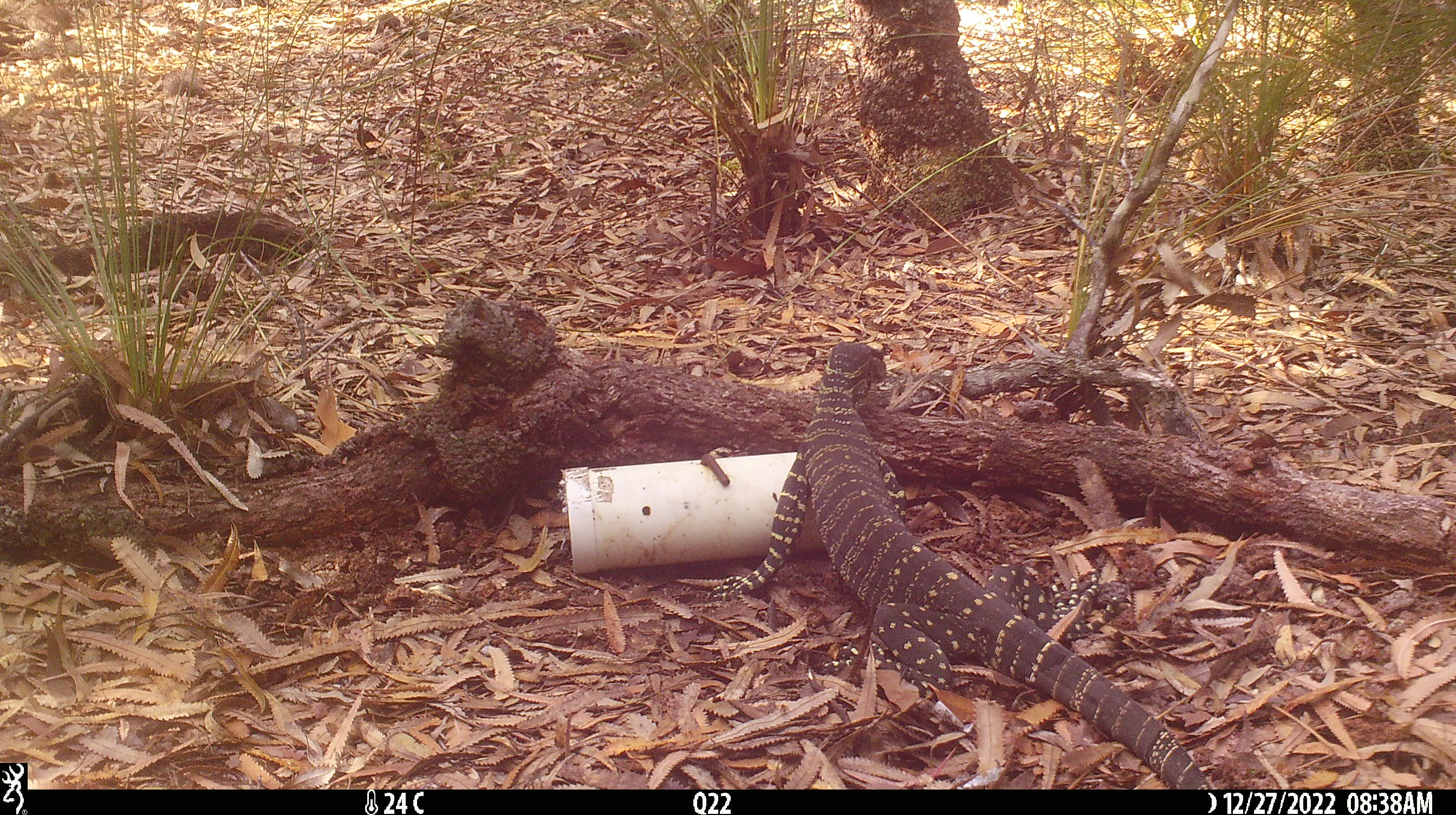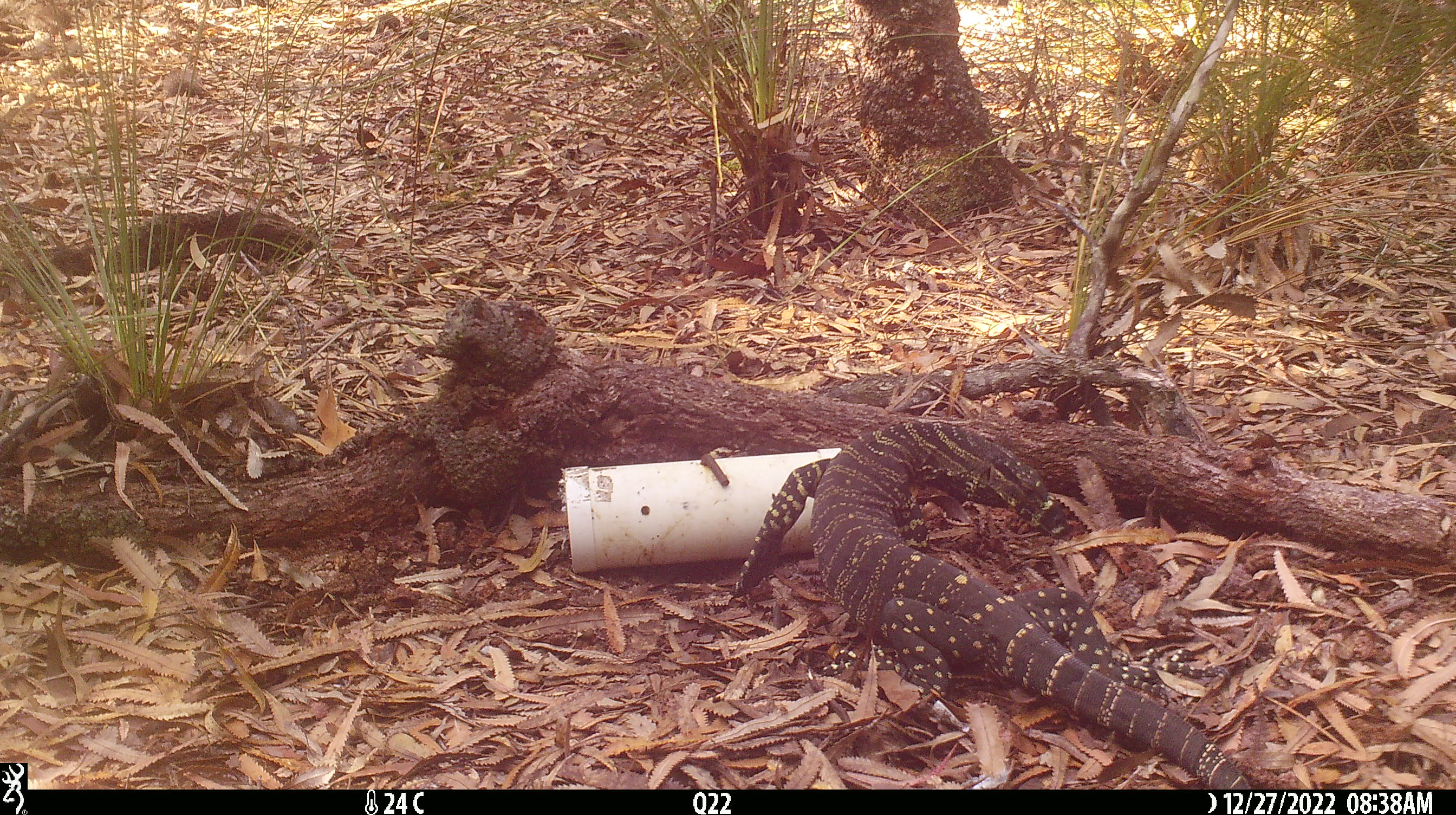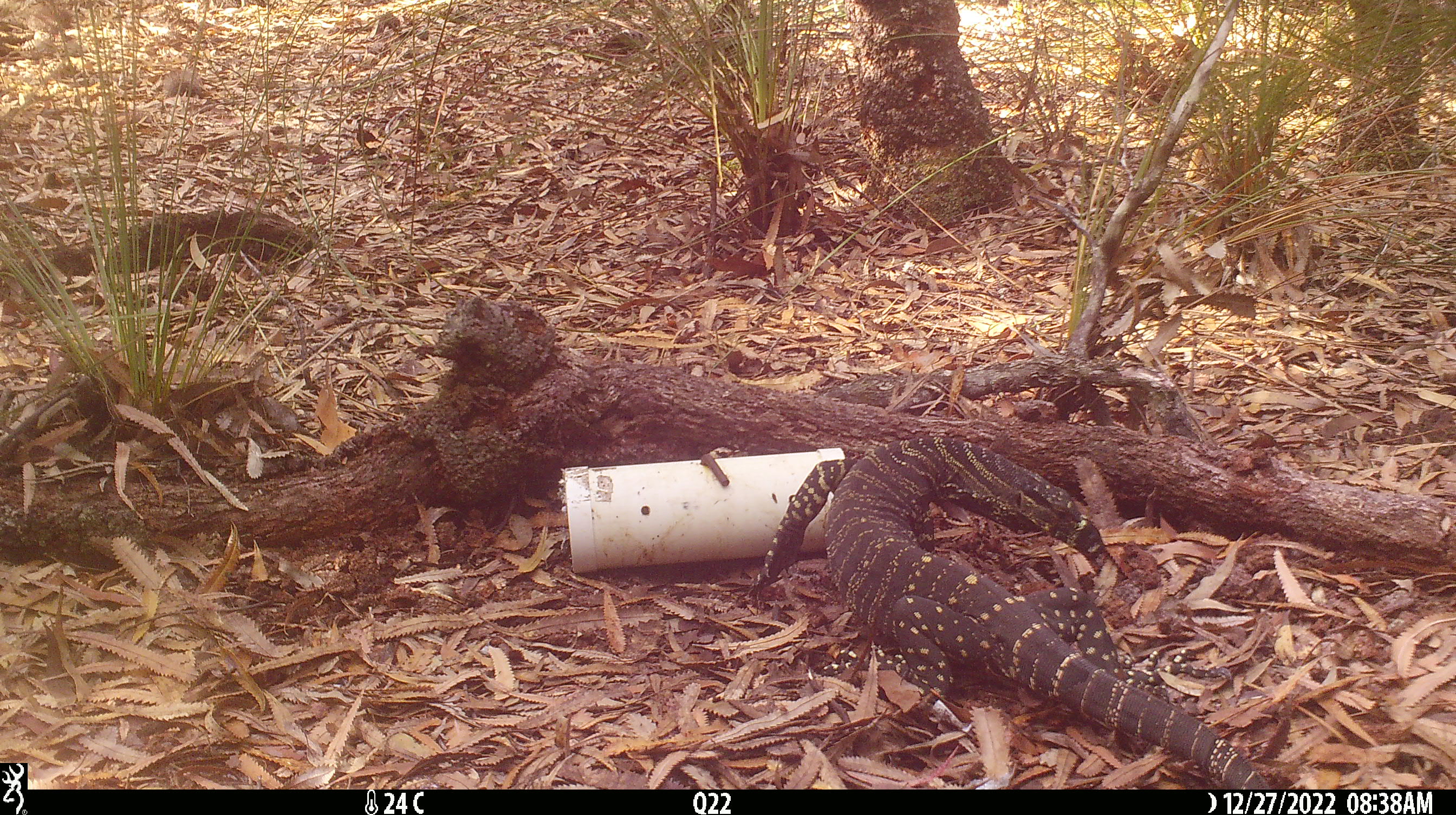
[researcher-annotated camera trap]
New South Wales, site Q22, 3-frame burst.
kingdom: Animalia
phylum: Chordata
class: Reptilia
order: Squamata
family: Varanidae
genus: Varanus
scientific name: Varanus varius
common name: lace monitor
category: goanna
Goanna (lace monitor) (Varanus varius).